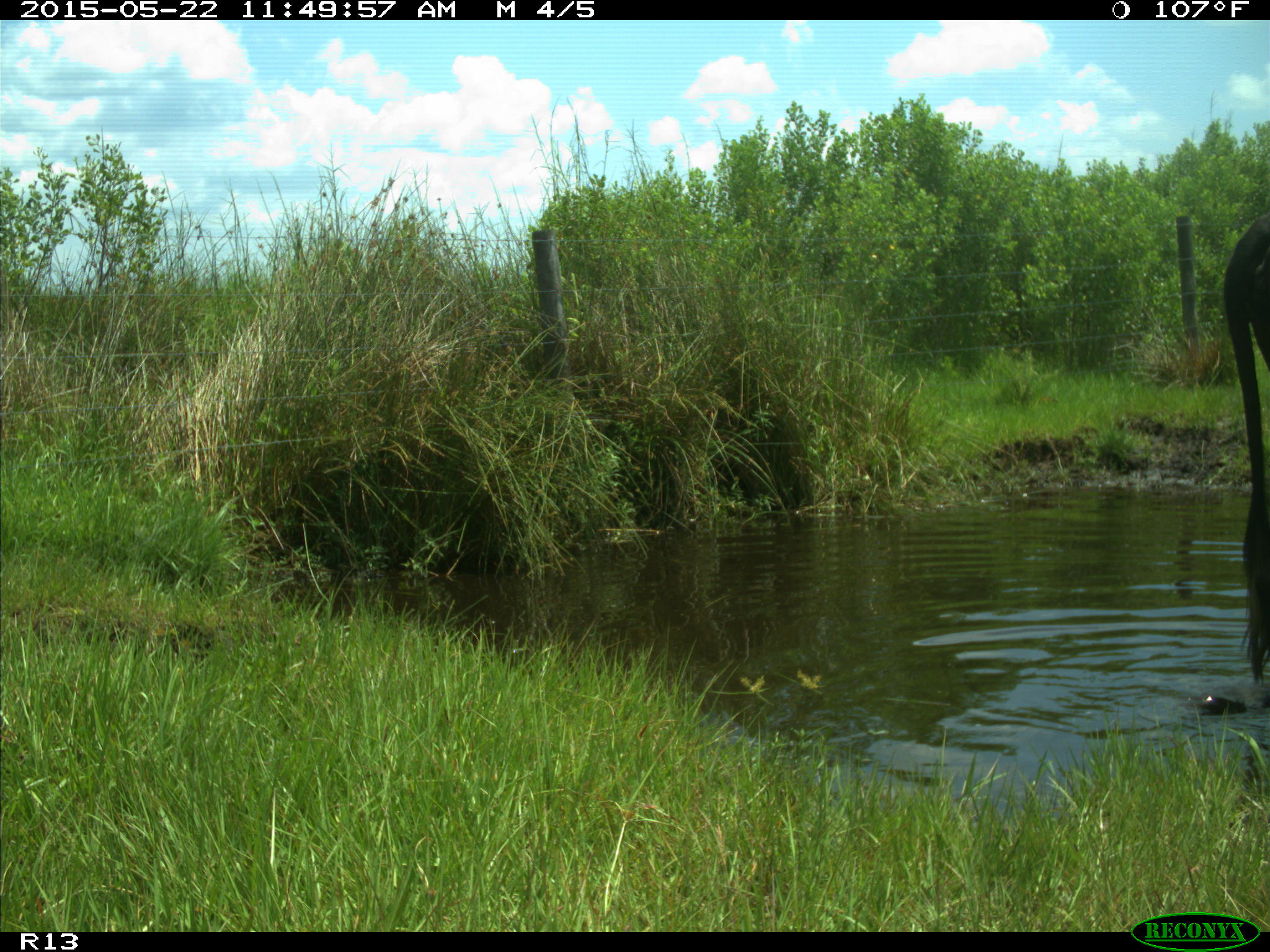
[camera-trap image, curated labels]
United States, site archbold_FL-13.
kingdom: Animalia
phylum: Chordata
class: Mammalia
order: Artiodactyla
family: Bovidae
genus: Bos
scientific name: Bos taurus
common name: domestic cow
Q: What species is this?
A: Bos taurus (domestic cow).